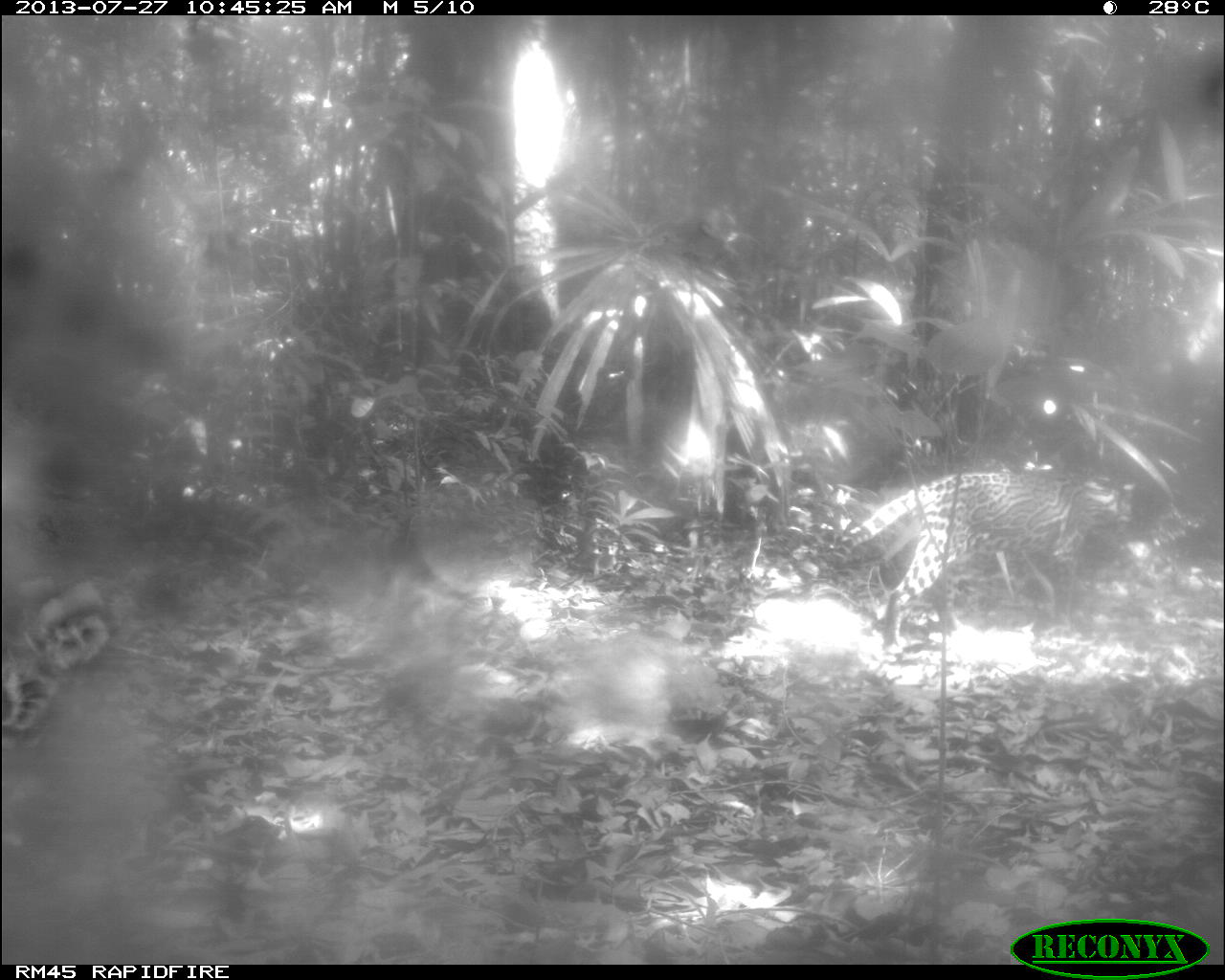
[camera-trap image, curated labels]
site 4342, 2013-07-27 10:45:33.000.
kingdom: Animalia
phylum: Chordata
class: Mammalia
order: Carnivora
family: Felidae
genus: Leopardus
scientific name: Leopardus pardalis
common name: ocelot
Leopardus pardalis (ocelot), count 1, sex female.